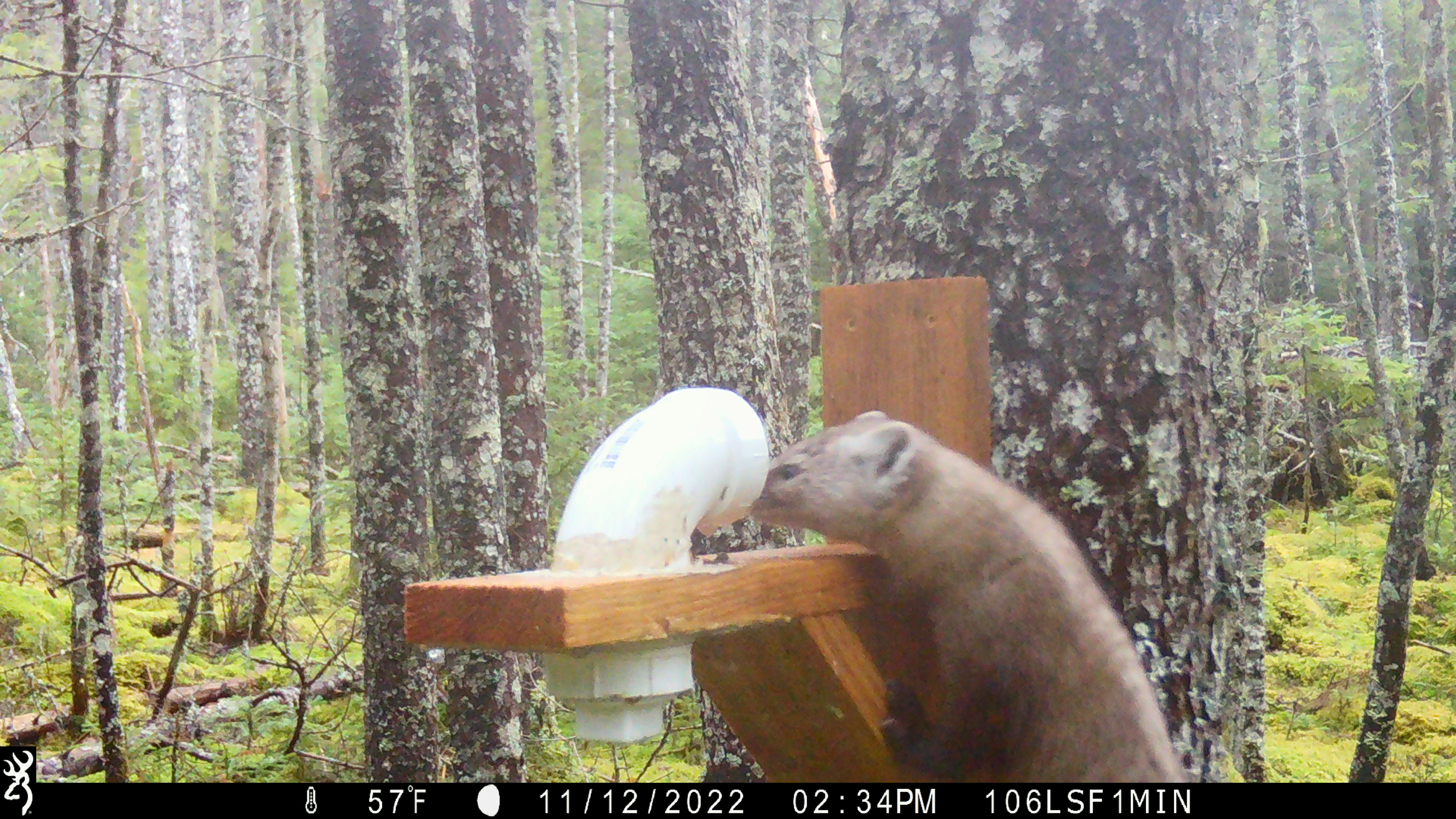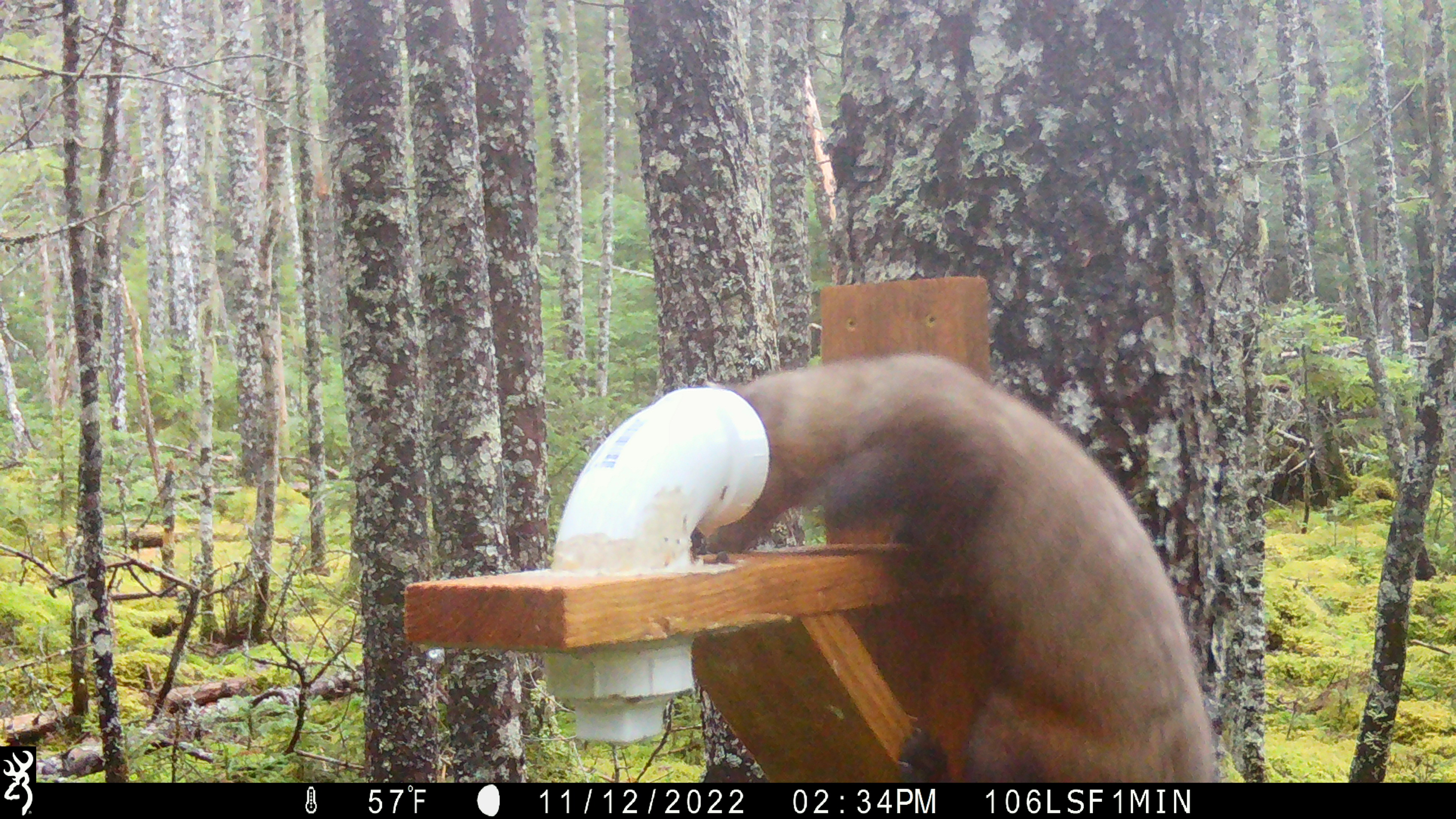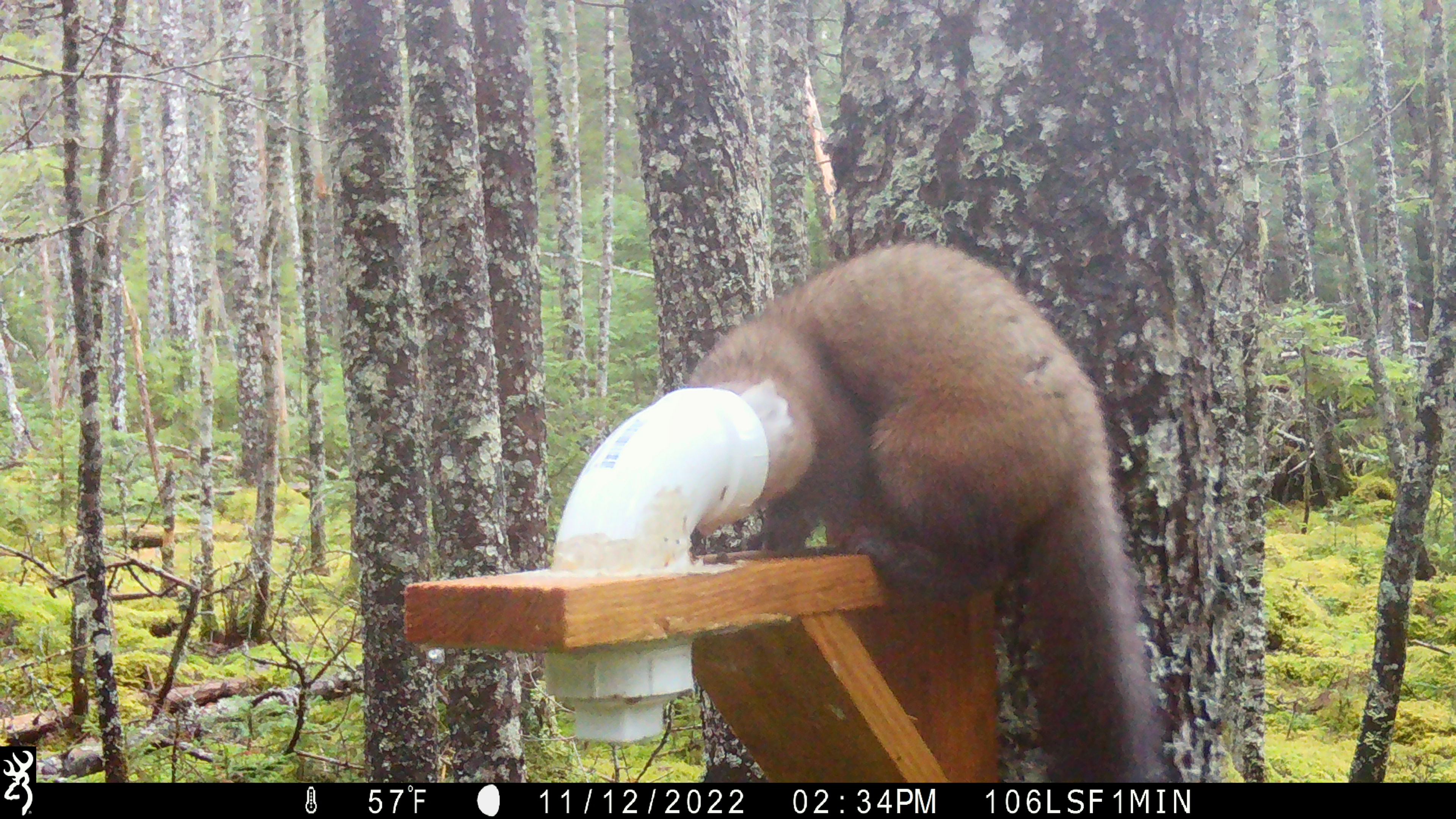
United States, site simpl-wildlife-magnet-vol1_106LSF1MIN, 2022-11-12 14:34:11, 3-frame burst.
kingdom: Animalia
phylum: Chordata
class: Mammalia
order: Carnivora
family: Mustelidae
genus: Martes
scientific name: Martes americana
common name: american marten